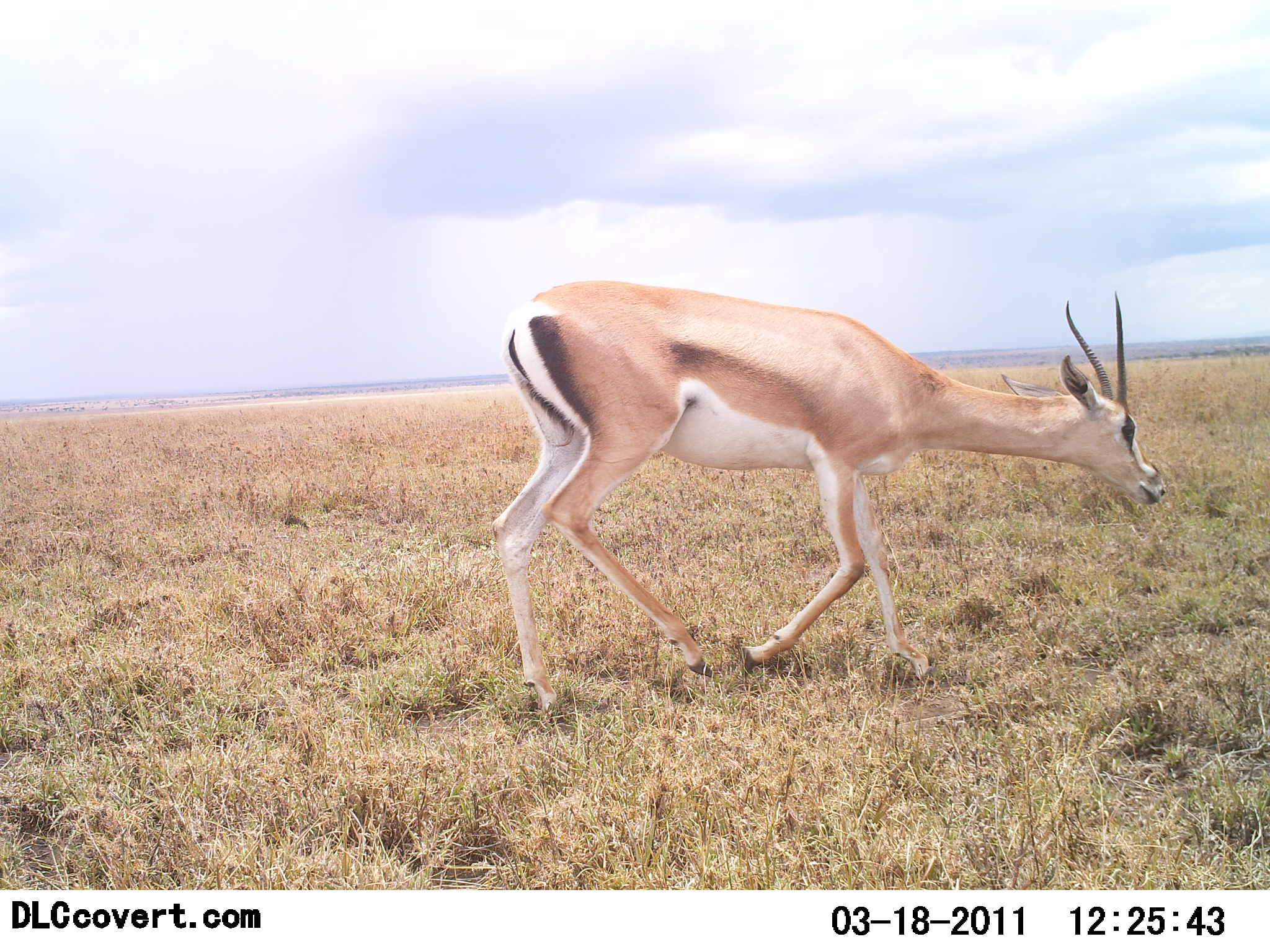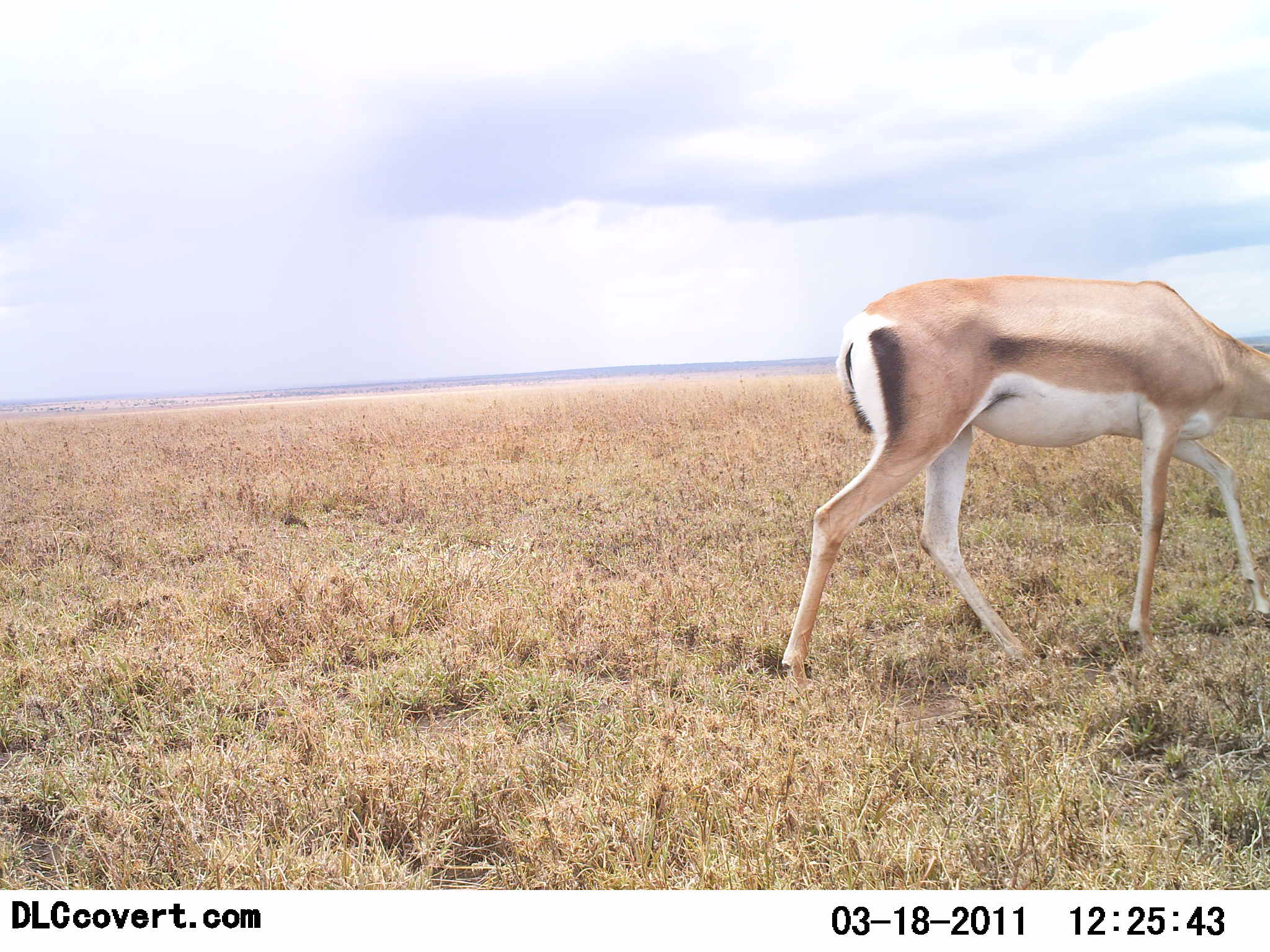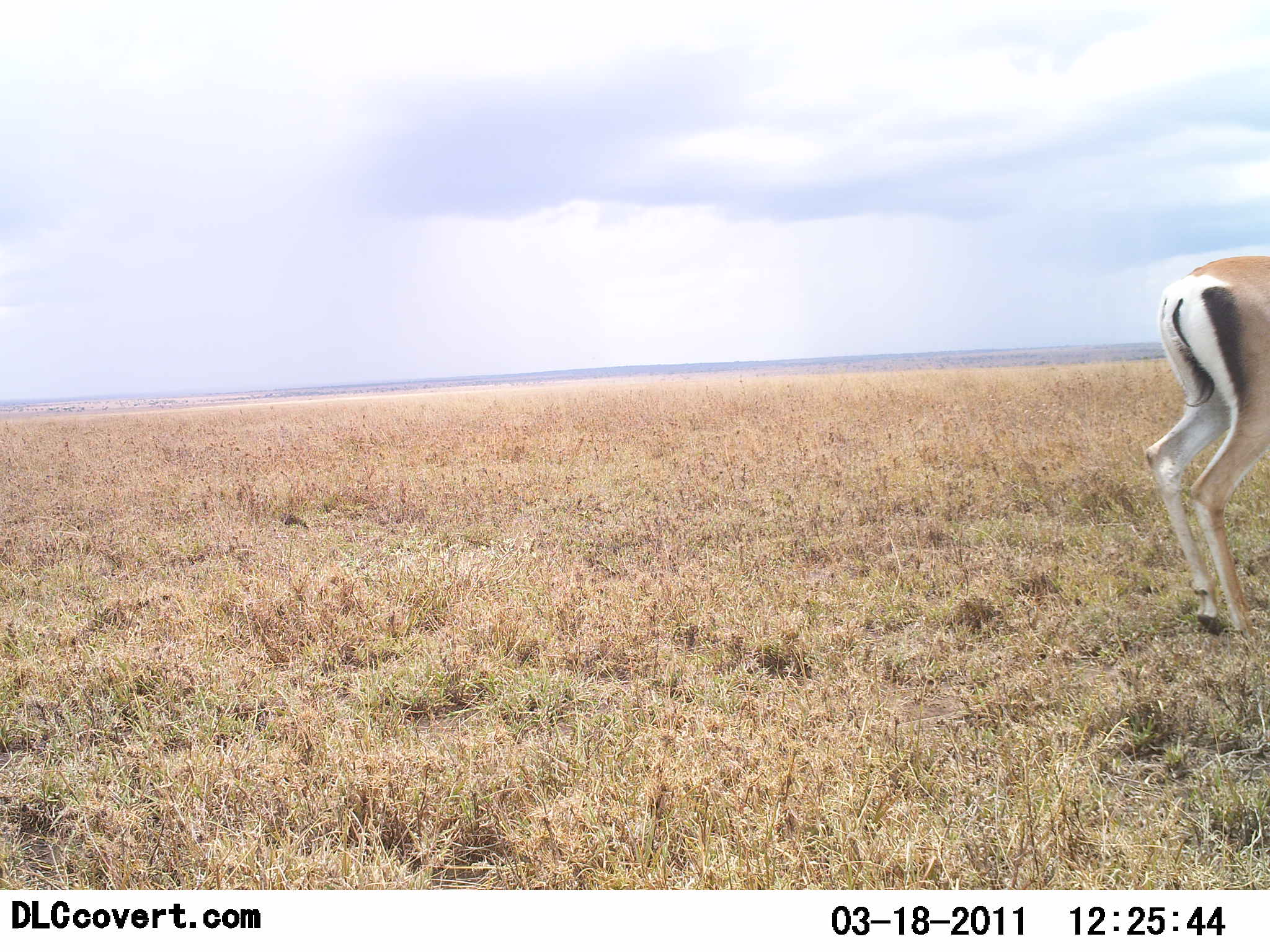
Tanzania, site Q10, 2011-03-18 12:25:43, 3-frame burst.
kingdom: Animalia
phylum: Chordata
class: Mammalia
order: Artiodactyla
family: Bovidae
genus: Nanger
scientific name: Nanger granti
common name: grant's gazelle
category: gazellegrants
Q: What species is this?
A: Gazellegrants (grant's gazelle) (Nanger granti).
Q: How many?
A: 1.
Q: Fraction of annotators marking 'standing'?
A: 0%.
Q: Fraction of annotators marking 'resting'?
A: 0%.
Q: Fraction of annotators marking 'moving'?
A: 100%.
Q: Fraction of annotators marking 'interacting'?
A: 0%.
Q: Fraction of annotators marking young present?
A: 0%.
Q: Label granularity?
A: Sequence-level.